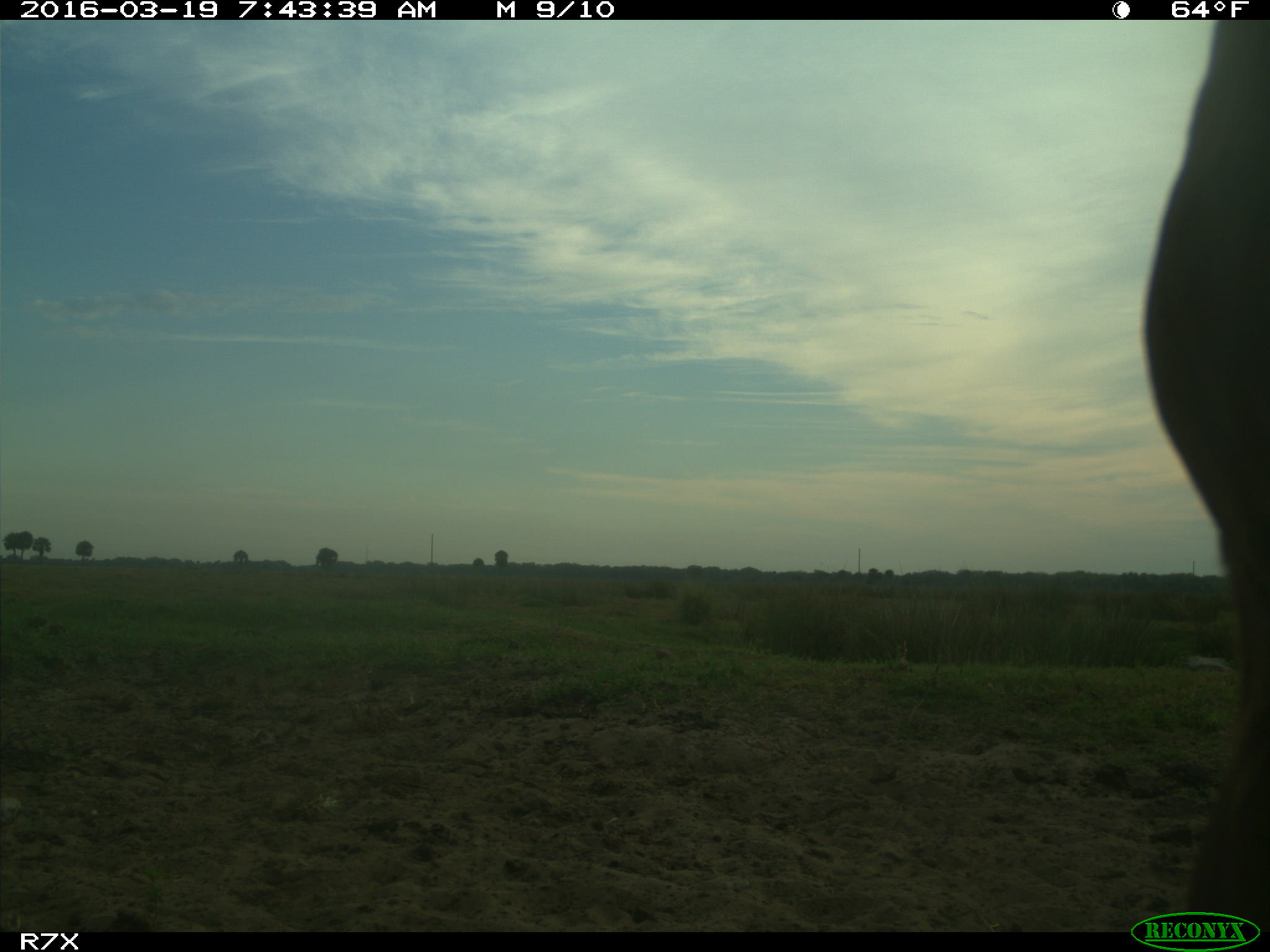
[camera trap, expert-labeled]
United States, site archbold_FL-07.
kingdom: Animalia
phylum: Chordata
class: Mammalia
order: Artiodactyla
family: Bovidae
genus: Bos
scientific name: Bos taurus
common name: domestic cow